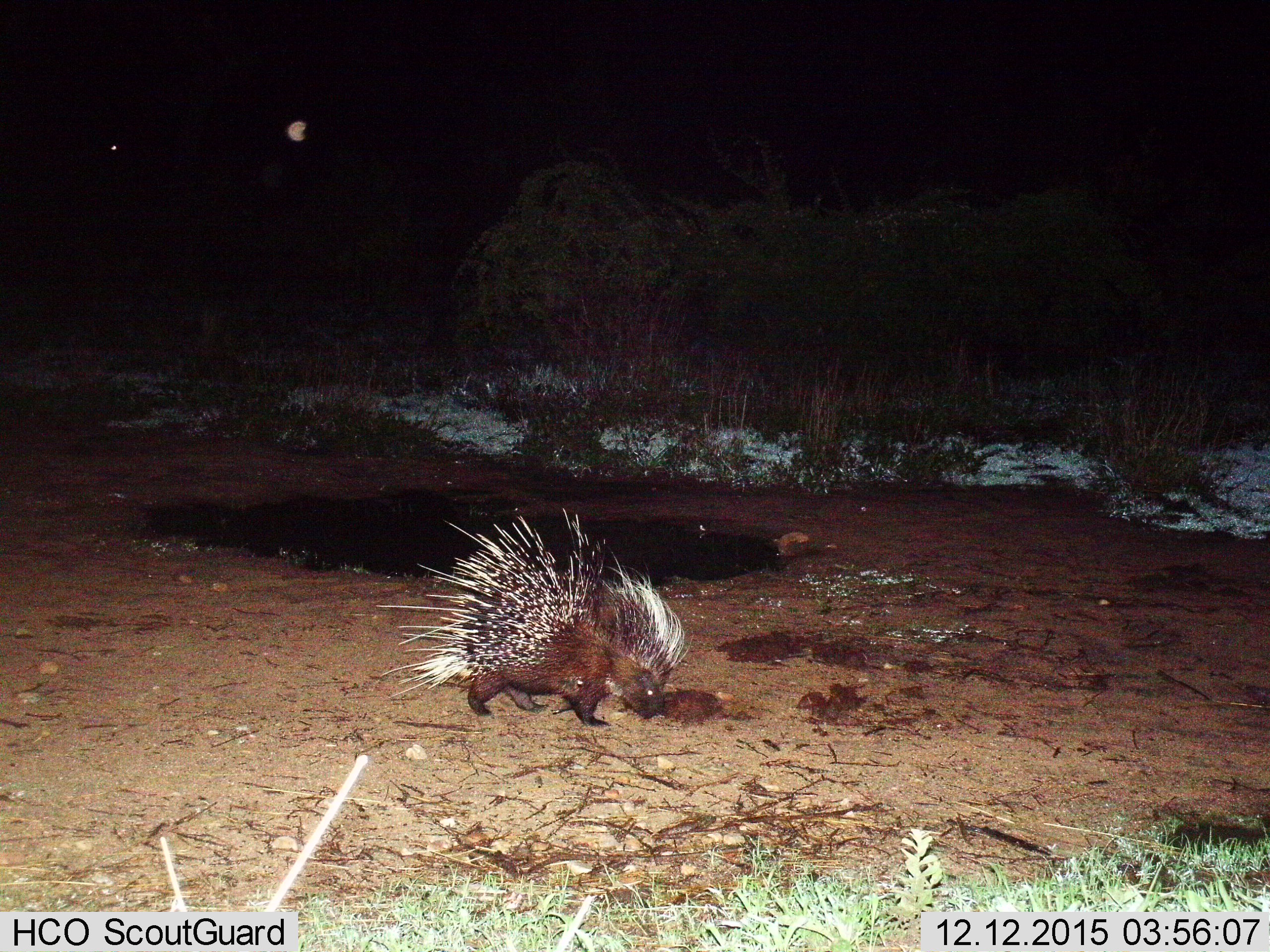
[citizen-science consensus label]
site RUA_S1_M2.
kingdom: Animalia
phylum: Chordata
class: Mammalia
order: Rodentia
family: Hystricidae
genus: Hystrix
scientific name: Hystrix cristata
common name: crested porcupine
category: porcupine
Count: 1.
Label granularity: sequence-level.